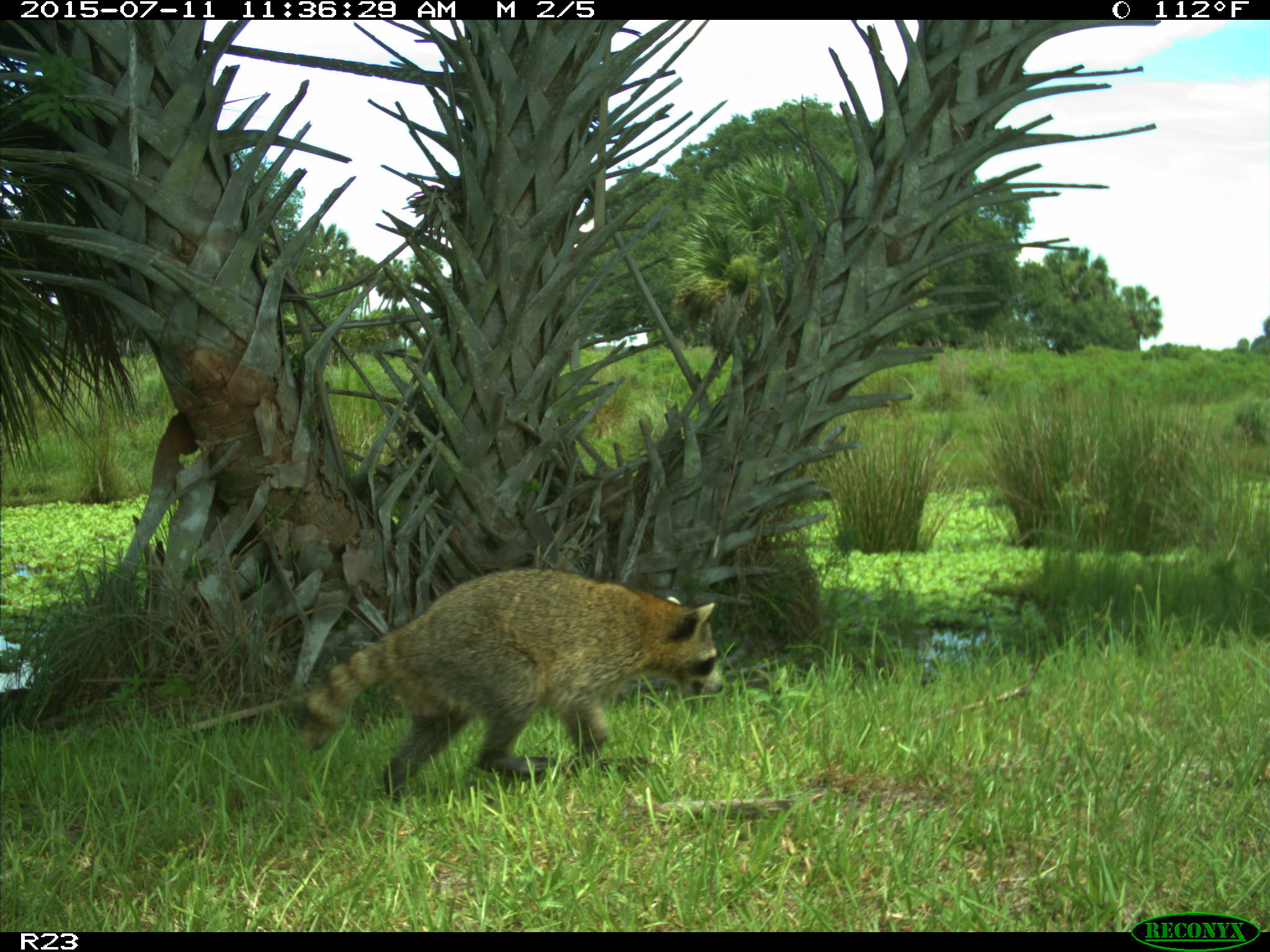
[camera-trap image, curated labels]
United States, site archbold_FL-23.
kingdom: Animalia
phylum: Chordata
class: Mammalia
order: Artiodactyla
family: Bovidae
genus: Bos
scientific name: Bos taurus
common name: domestic cow